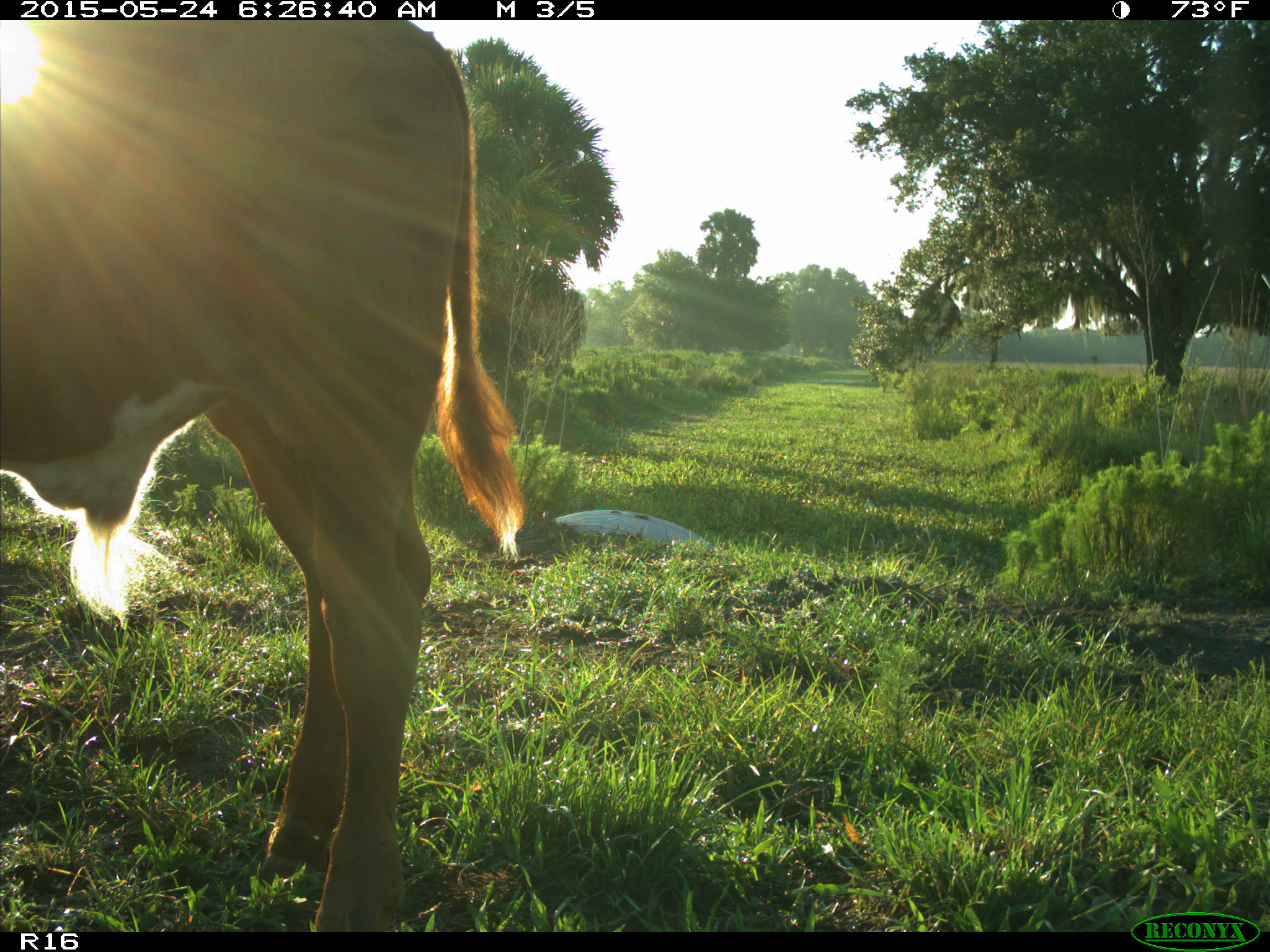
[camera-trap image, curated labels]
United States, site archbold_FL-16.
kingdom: Animalia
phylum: Chordata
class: Mammalia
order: Artiodactyla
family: Bovidae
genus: Bos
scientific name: Bos taurus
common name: domestic cow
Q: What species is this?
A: Bos taurus (domestic cow).